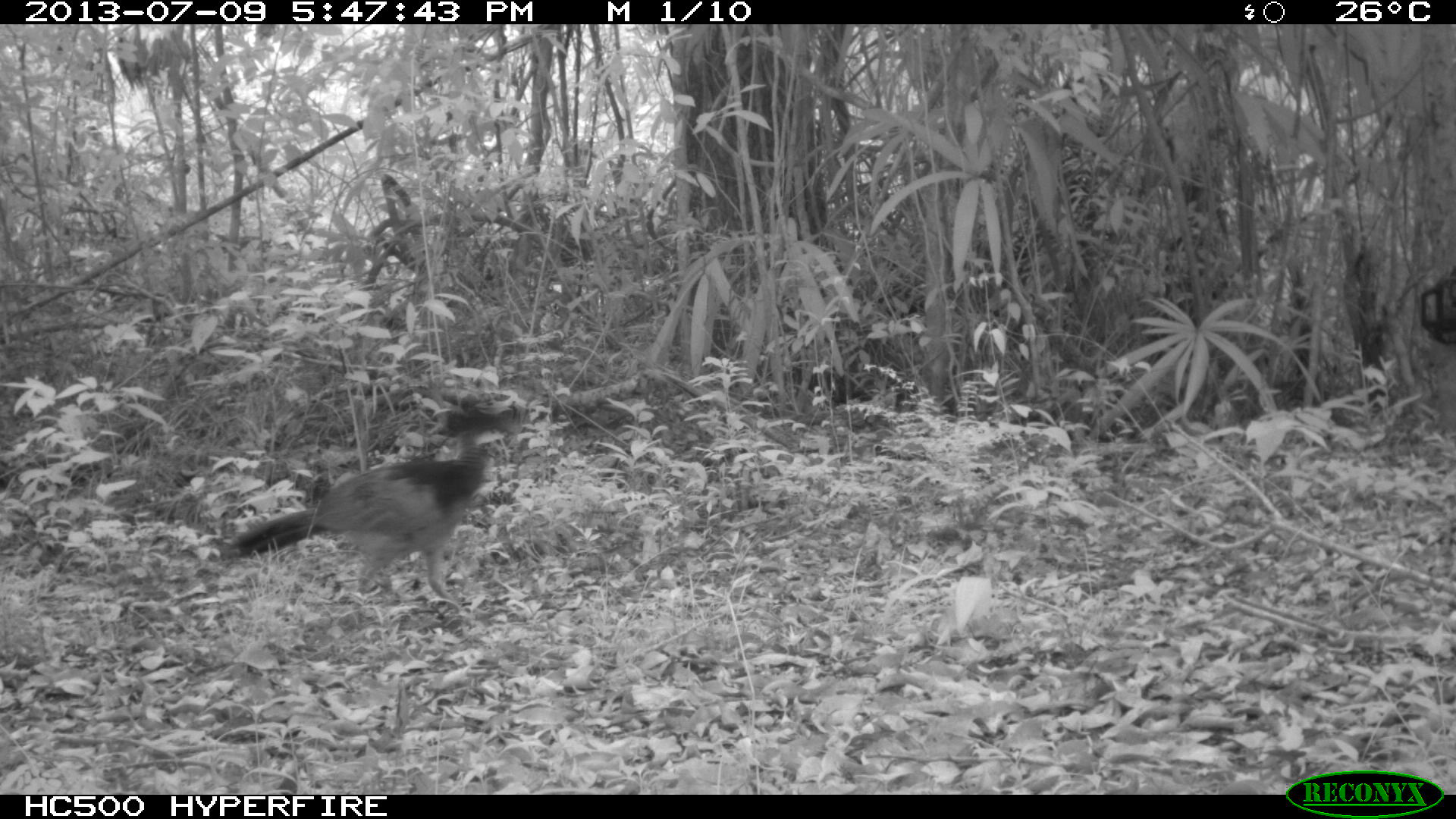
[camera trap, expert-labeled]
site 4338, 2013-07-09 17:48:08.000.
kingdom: Animalia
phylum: Chordata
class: Aves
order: Galliformes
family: Cracidae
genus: Crax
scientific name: Crax rubra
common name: great curassow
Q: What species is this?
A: Crax rubra (great curassow).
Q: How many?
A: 1.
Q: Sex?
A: Female.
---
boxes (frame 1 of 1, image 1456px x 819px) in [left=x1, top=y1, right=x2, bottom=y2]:
crax rubra: [left=230, top=395, right=518, bottom=601]